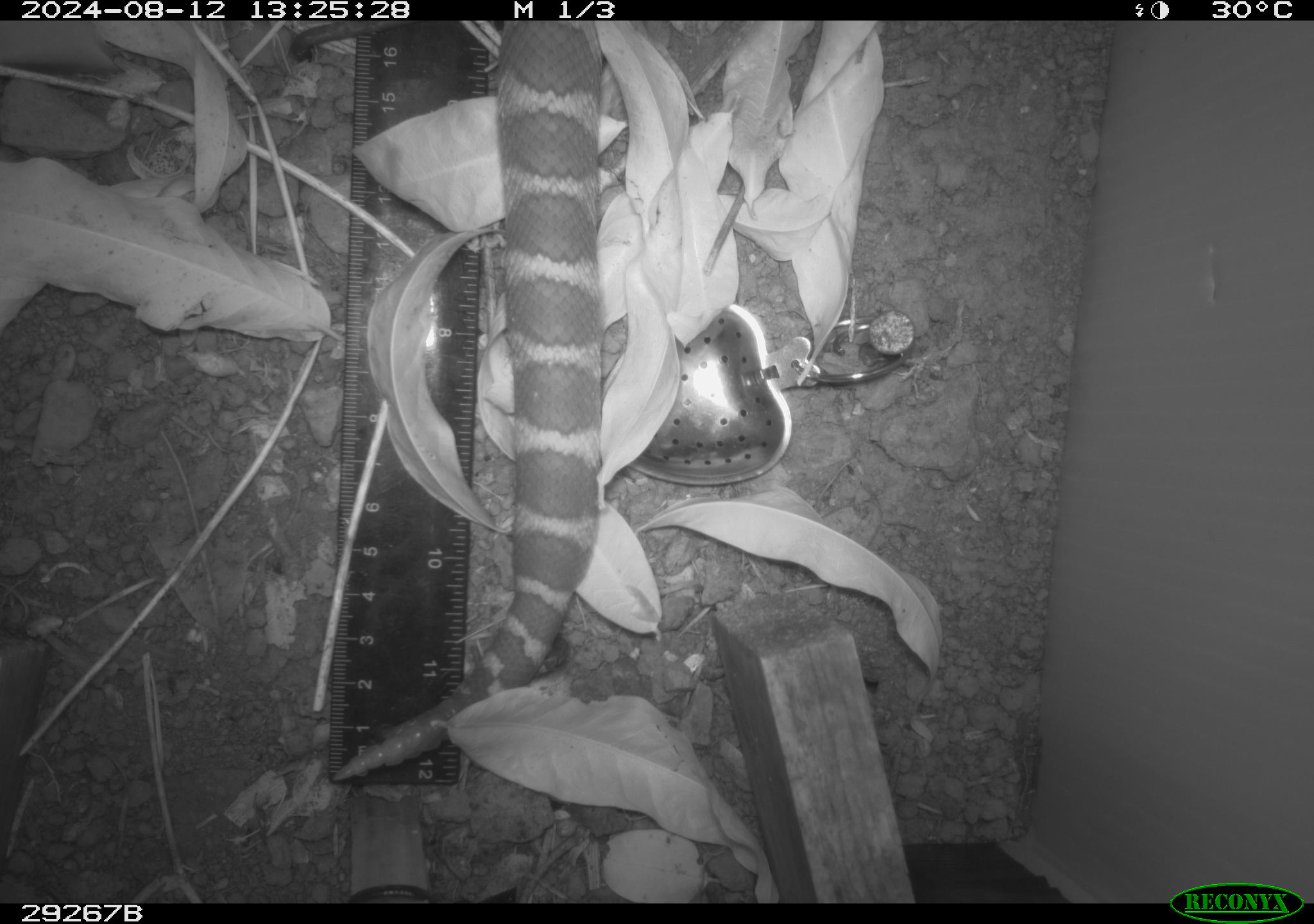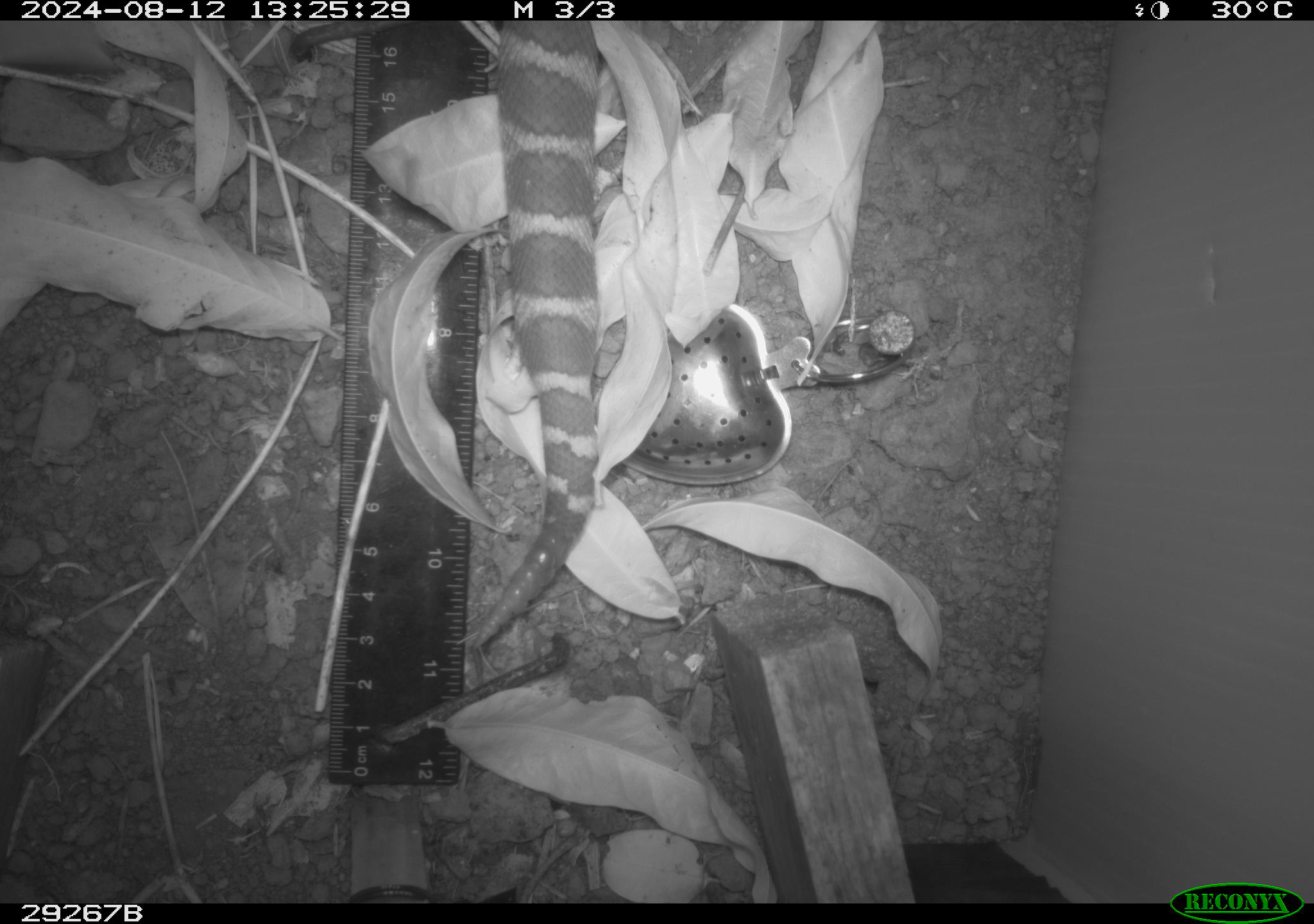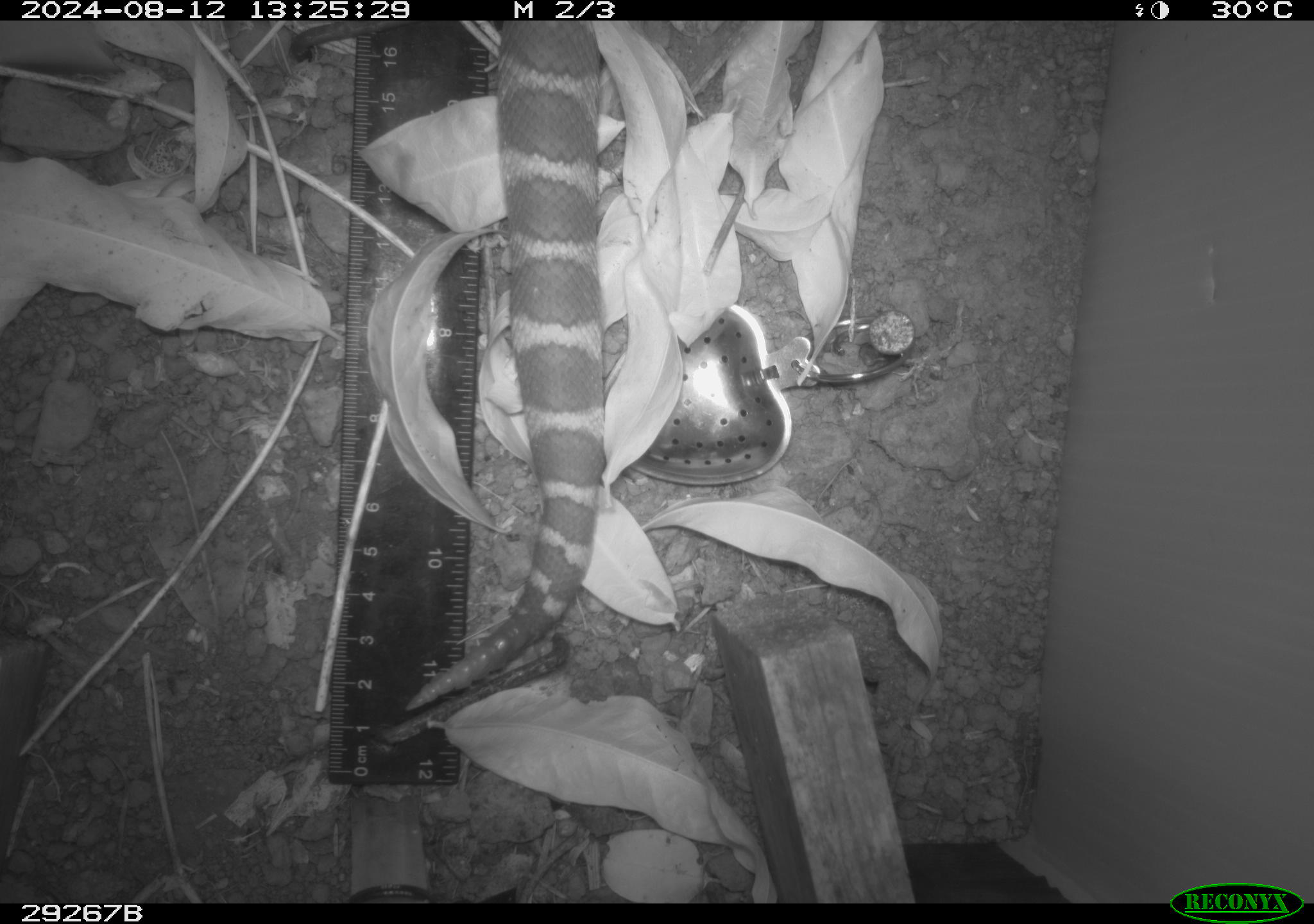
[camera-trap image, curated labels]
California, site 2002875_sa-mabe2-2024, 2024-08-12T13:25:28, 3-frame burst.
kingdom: Animalia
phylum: Chordata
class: Reptilia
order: Squamata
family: Viperidae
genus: Crotalus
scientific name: Crotalus oreganus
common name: western rattlesnake